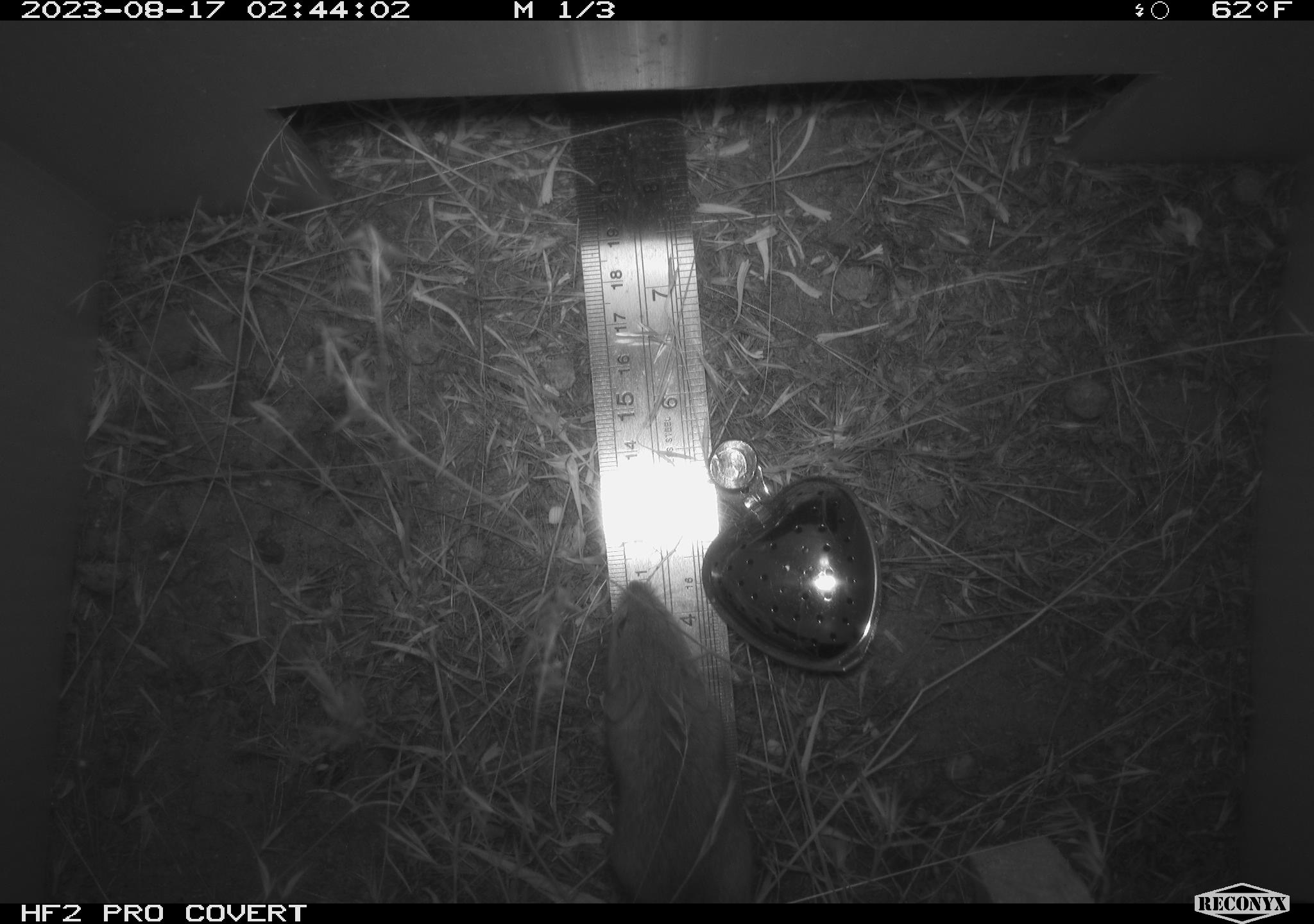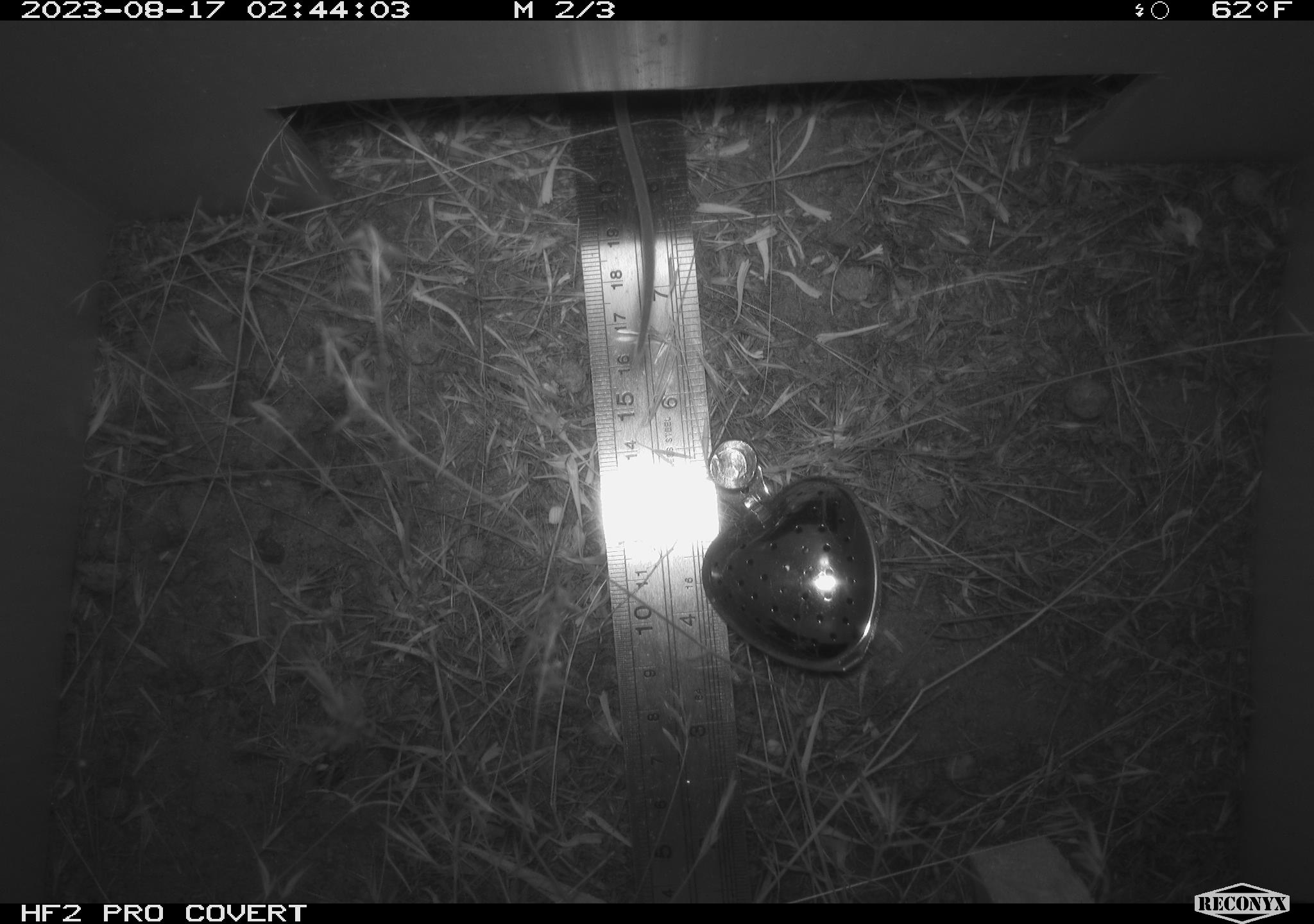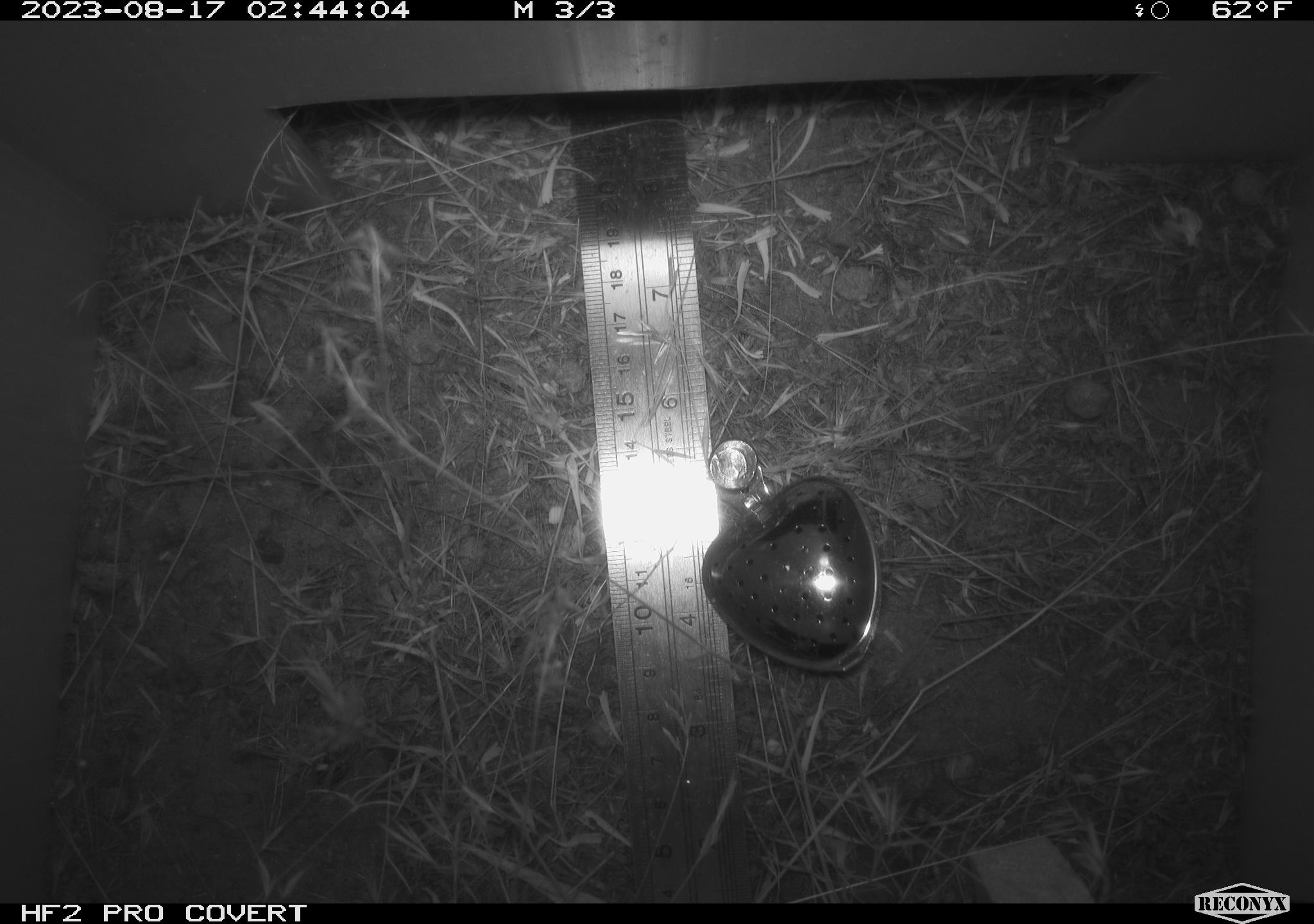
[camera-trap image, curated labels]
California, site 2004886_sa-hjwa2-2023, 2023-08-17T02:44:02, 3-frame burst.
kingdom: Animalia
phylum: Chordata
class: Mammalia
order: Rodentia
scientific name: Rodentia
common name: mouse species